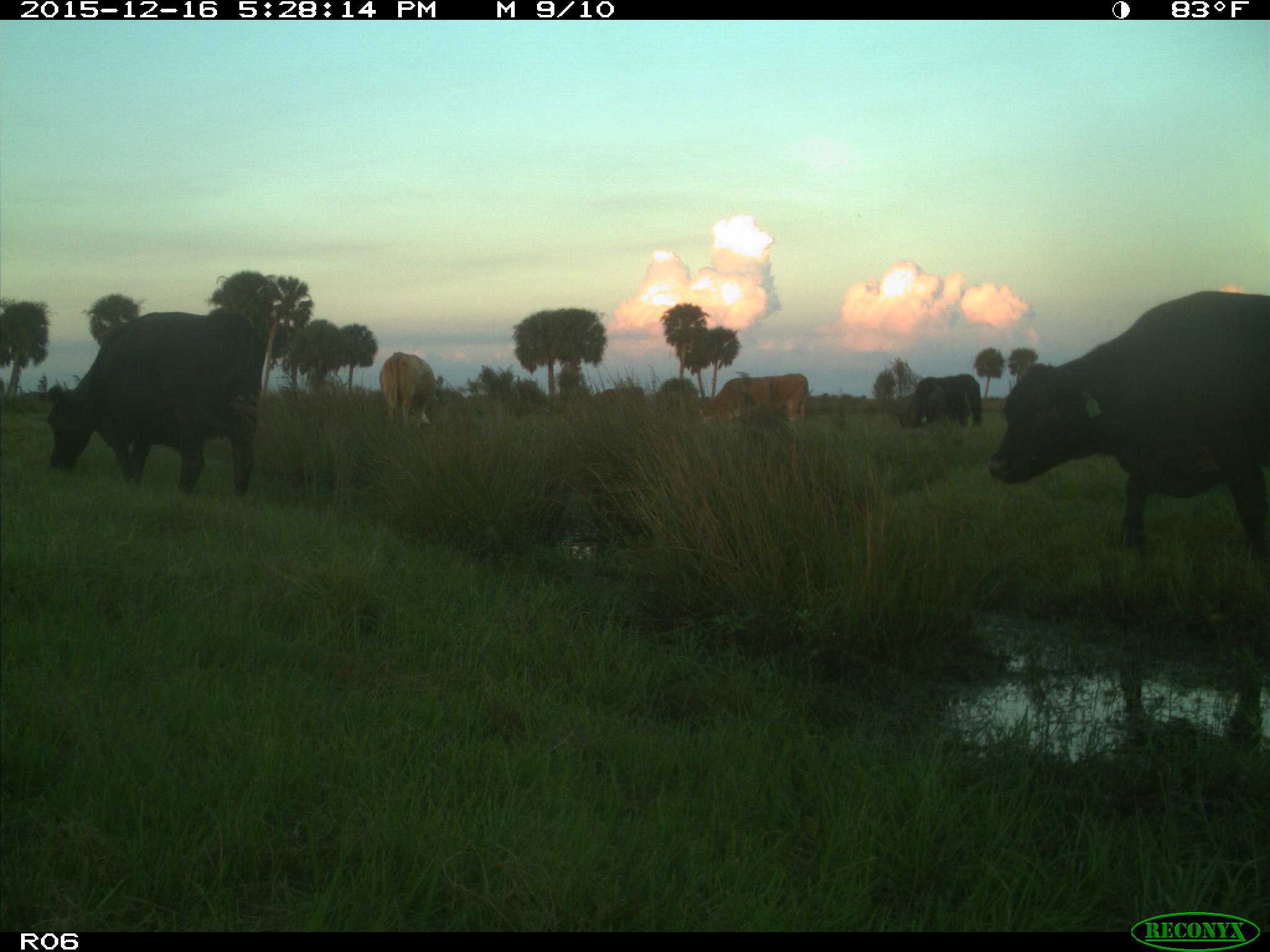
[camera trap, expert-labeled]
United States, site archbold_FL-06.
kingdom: Animalia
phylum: Chordata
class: Mammalia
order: Artiodactyla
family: Bovidae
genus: Bos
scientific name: Bos taurus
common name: domestic cow